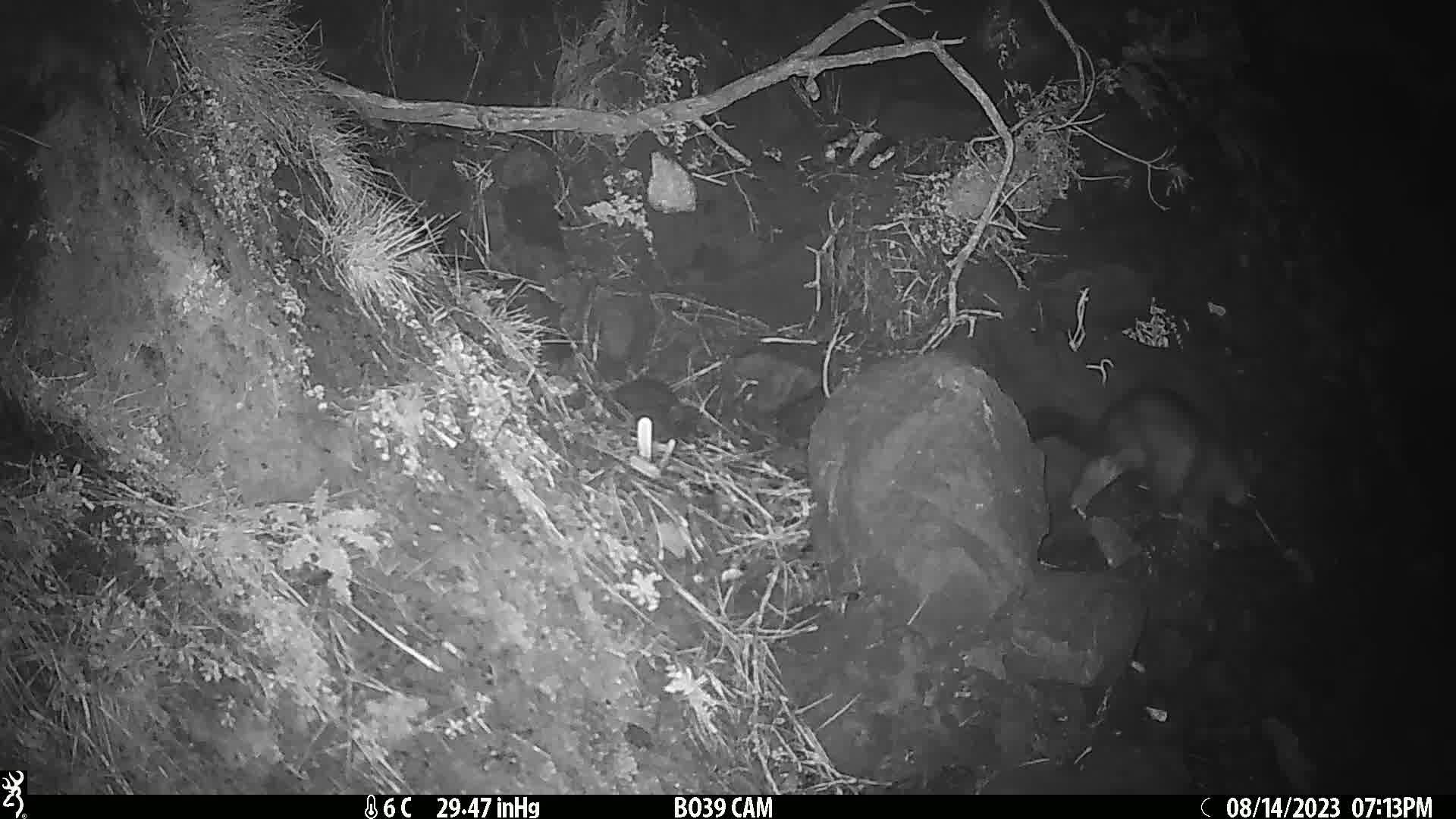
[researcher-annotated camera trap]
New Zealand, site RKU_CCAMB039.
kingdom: Animalia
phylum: Chordata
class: Mammalia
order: Diprotodontia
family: Phalangeridae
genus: Trichosurus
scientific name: Trichosurus vulpecula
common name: common brushtail possum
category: possum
Possum (common brushtail possum) (Trichosurus vulpecula).